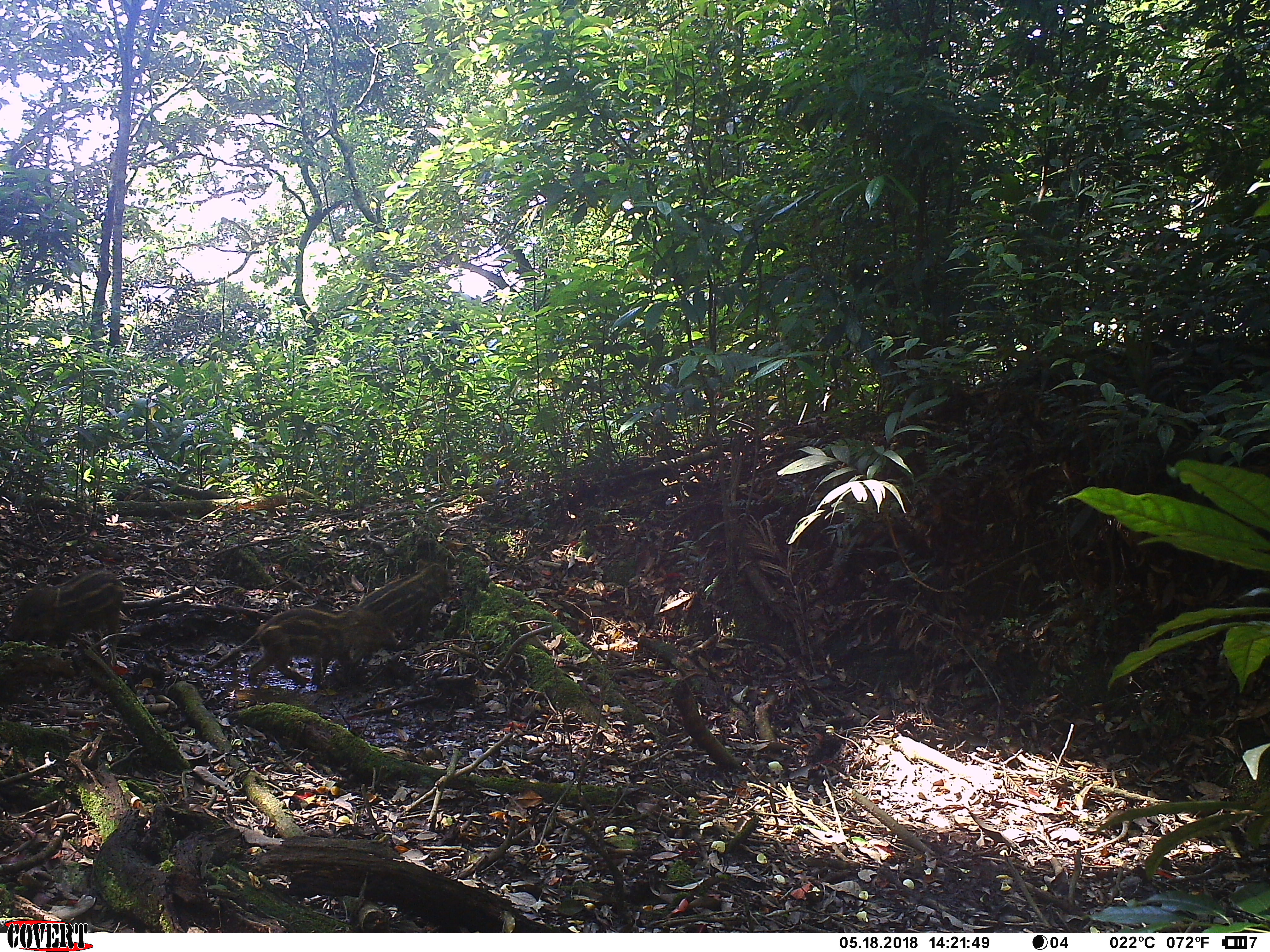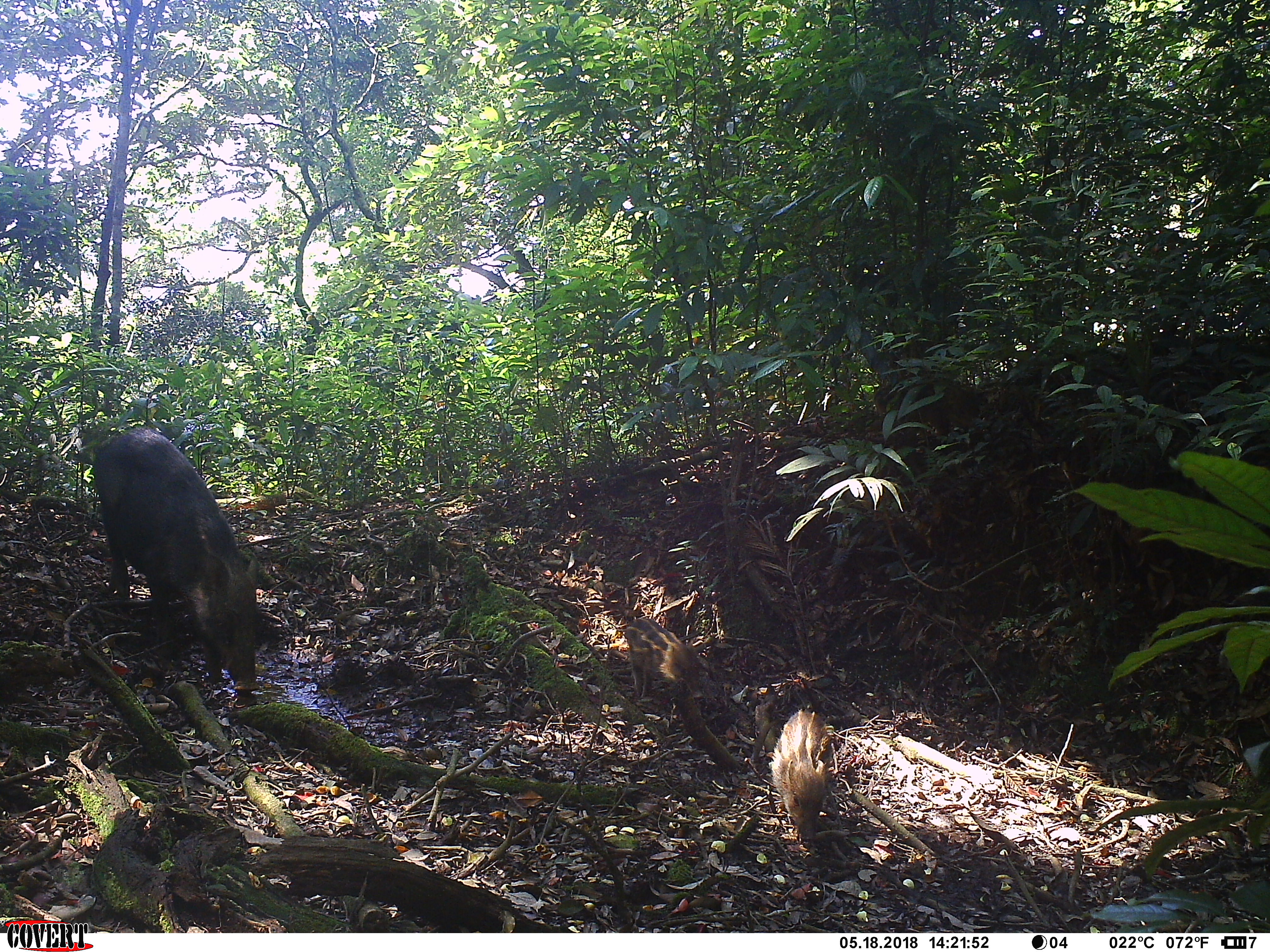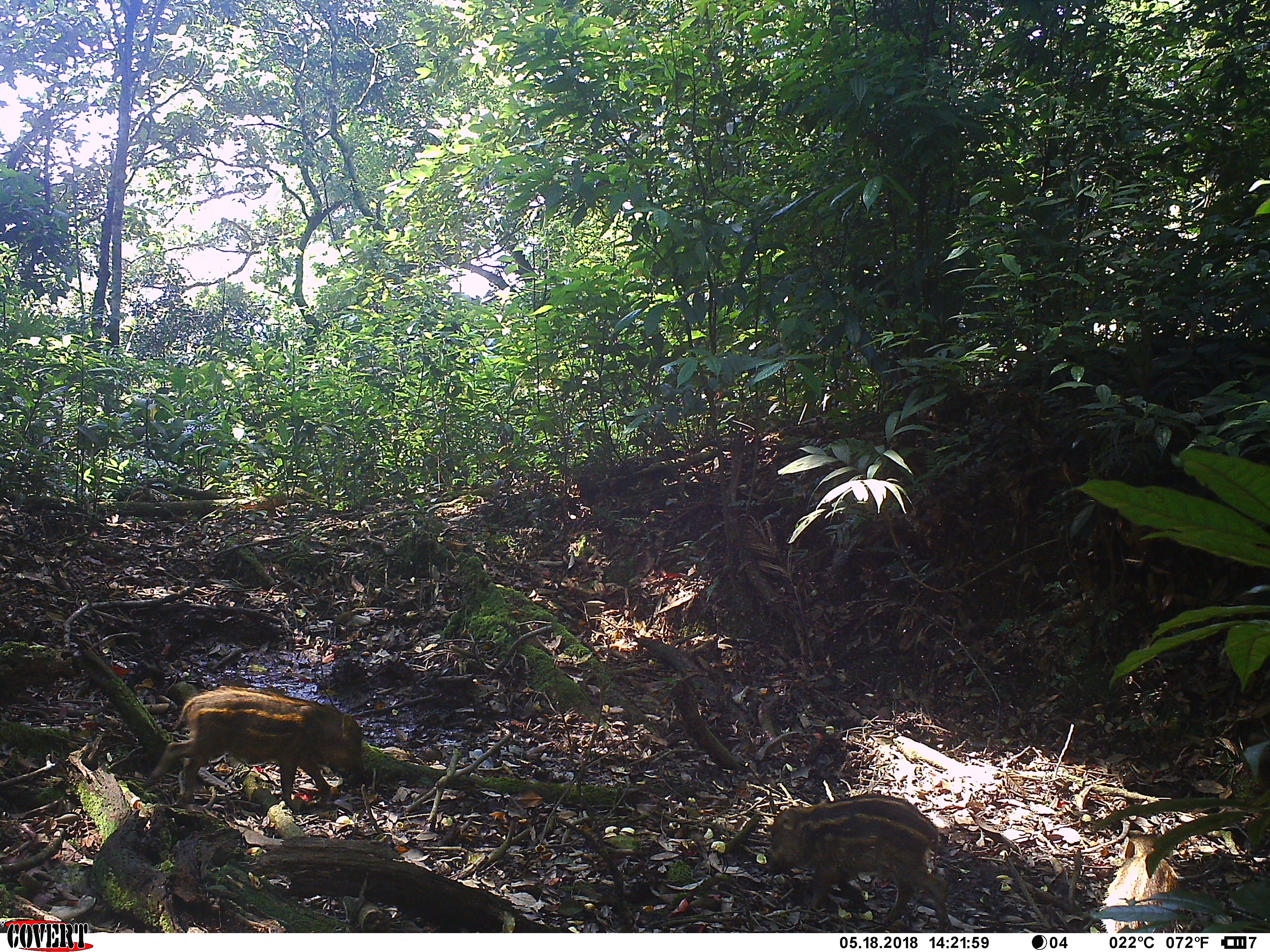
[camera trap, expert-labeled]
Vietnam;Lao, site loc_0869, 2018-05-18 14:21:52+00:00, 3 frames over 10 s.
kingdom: Animalia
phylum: Chordata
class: Mammalia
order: Artiodactyla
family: Suidae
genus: Sus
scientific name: Sus scrofa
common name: eurasian wild pig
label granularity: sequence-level